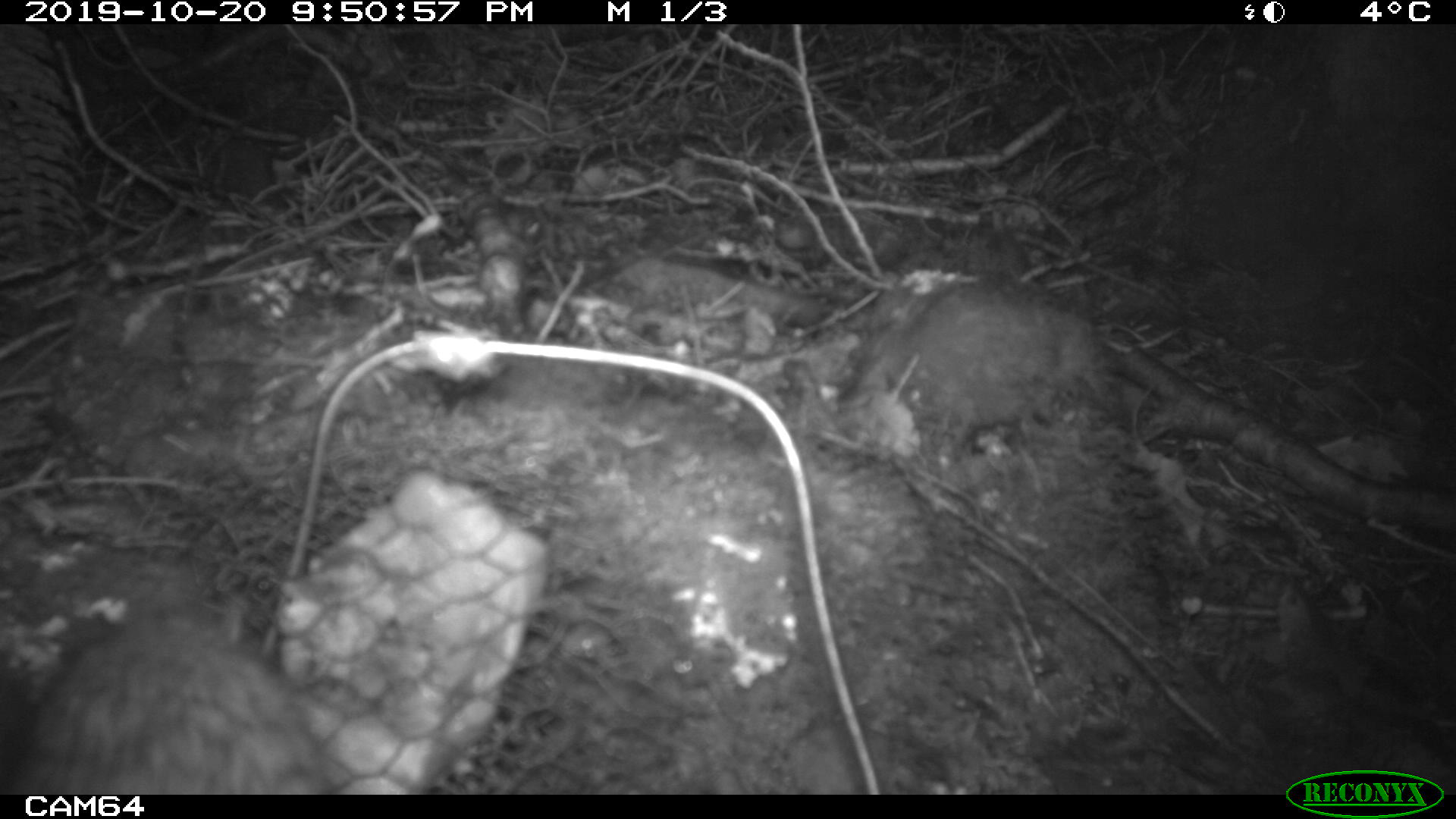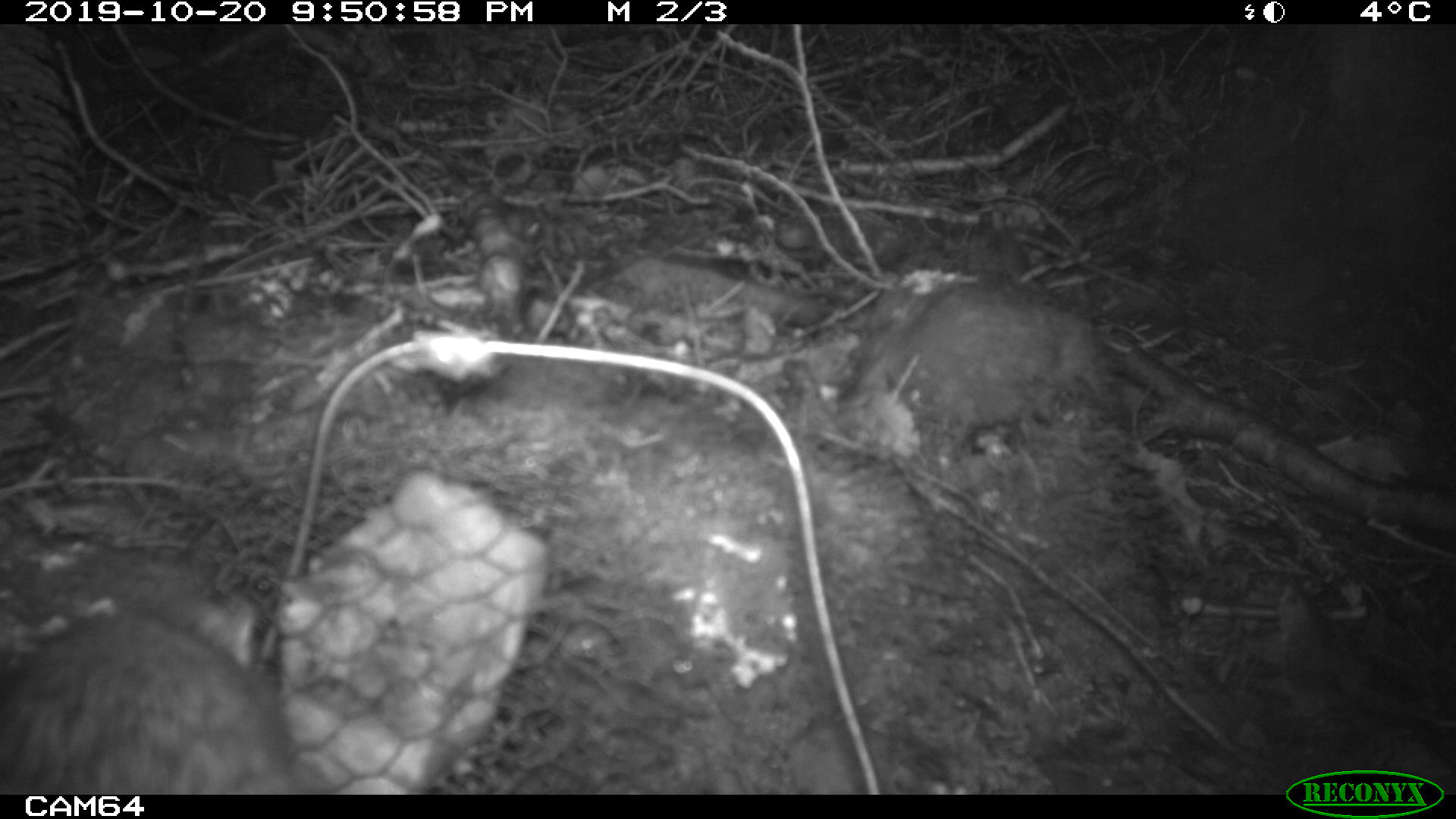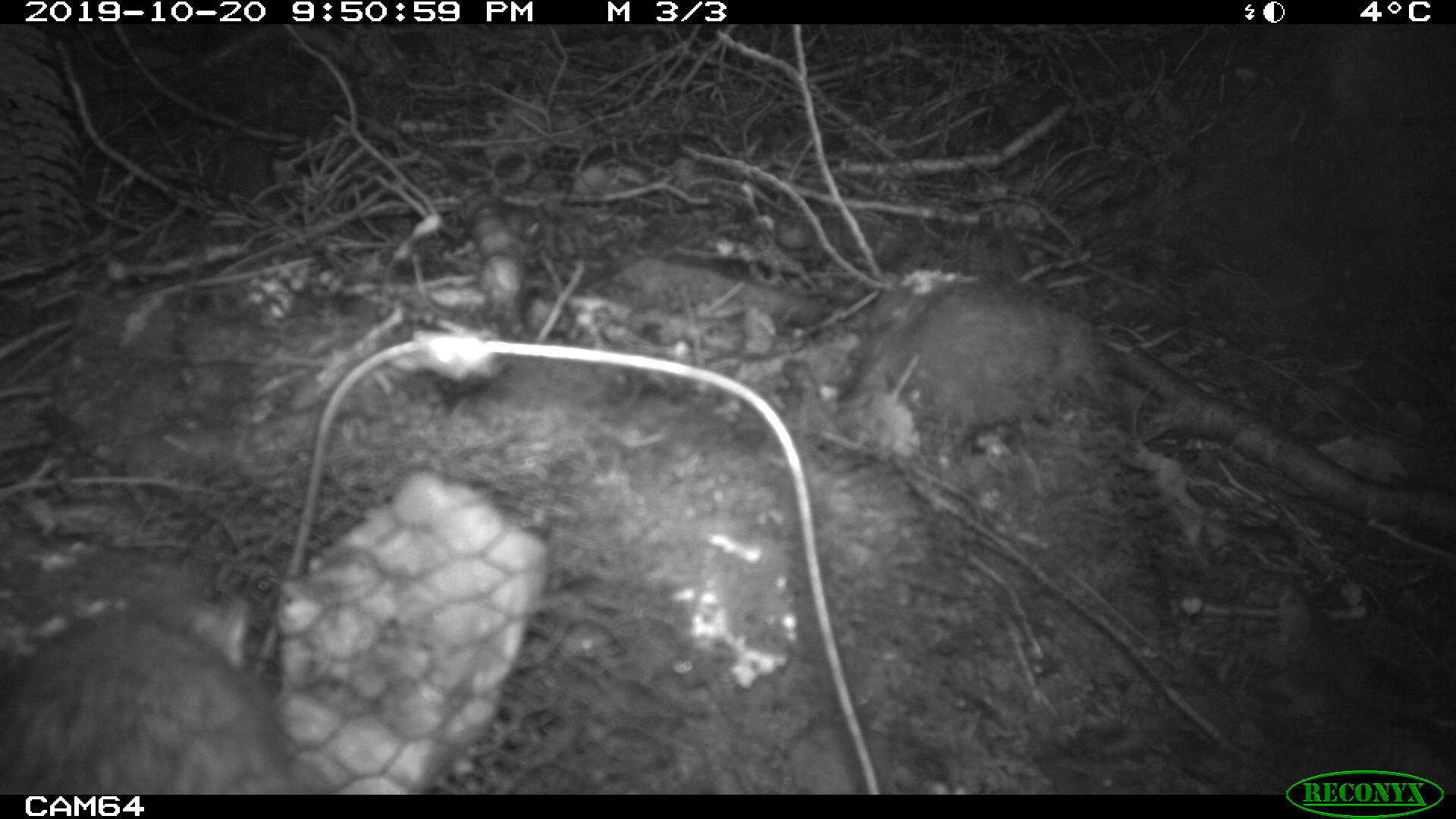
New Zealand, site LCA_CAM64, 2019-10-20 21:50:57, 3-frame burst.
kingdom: Animalia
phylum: Chordata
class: Mammalia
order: Rodentia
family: Muridae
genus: Rattus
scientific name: Rattus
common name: rat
Rat (Rattus).